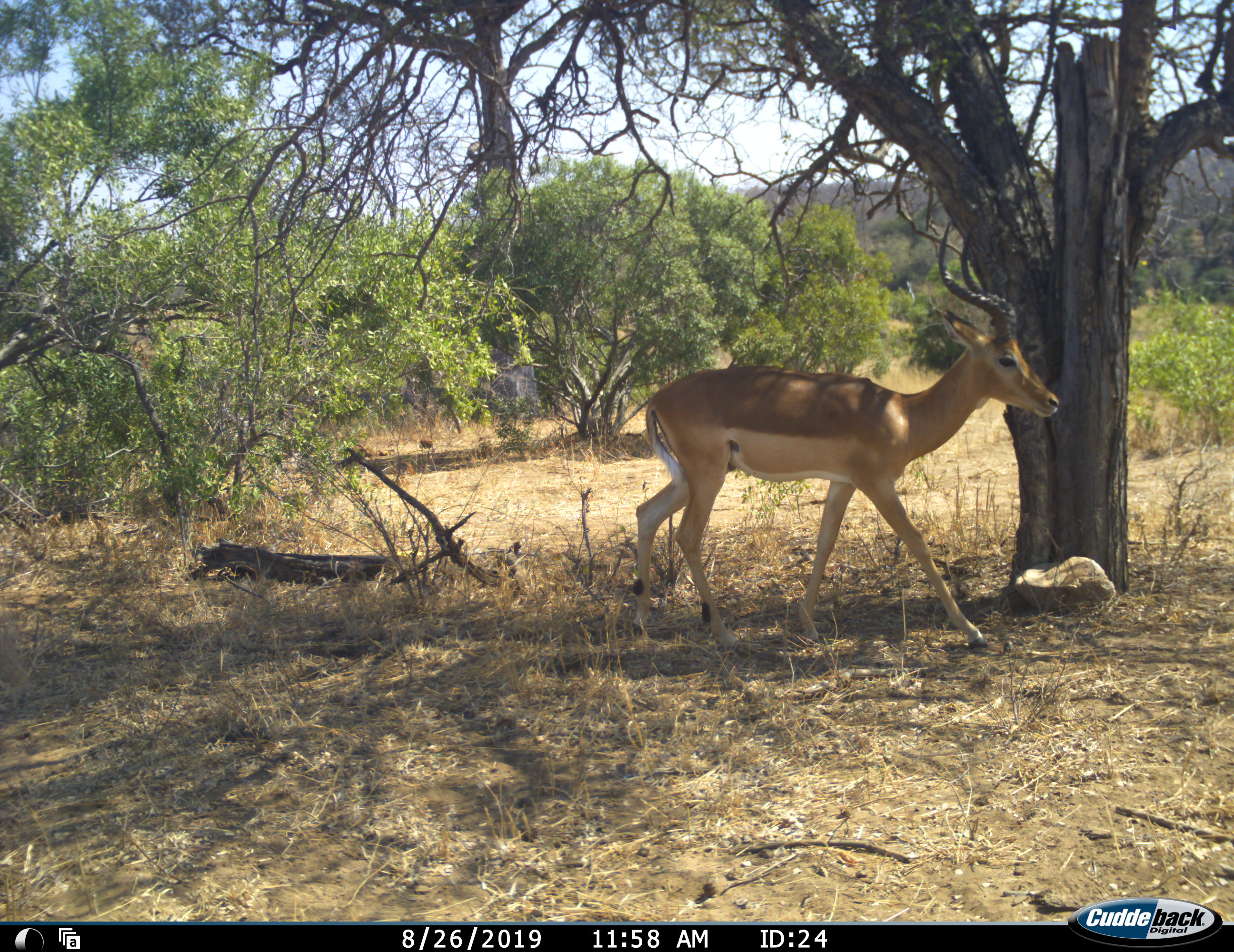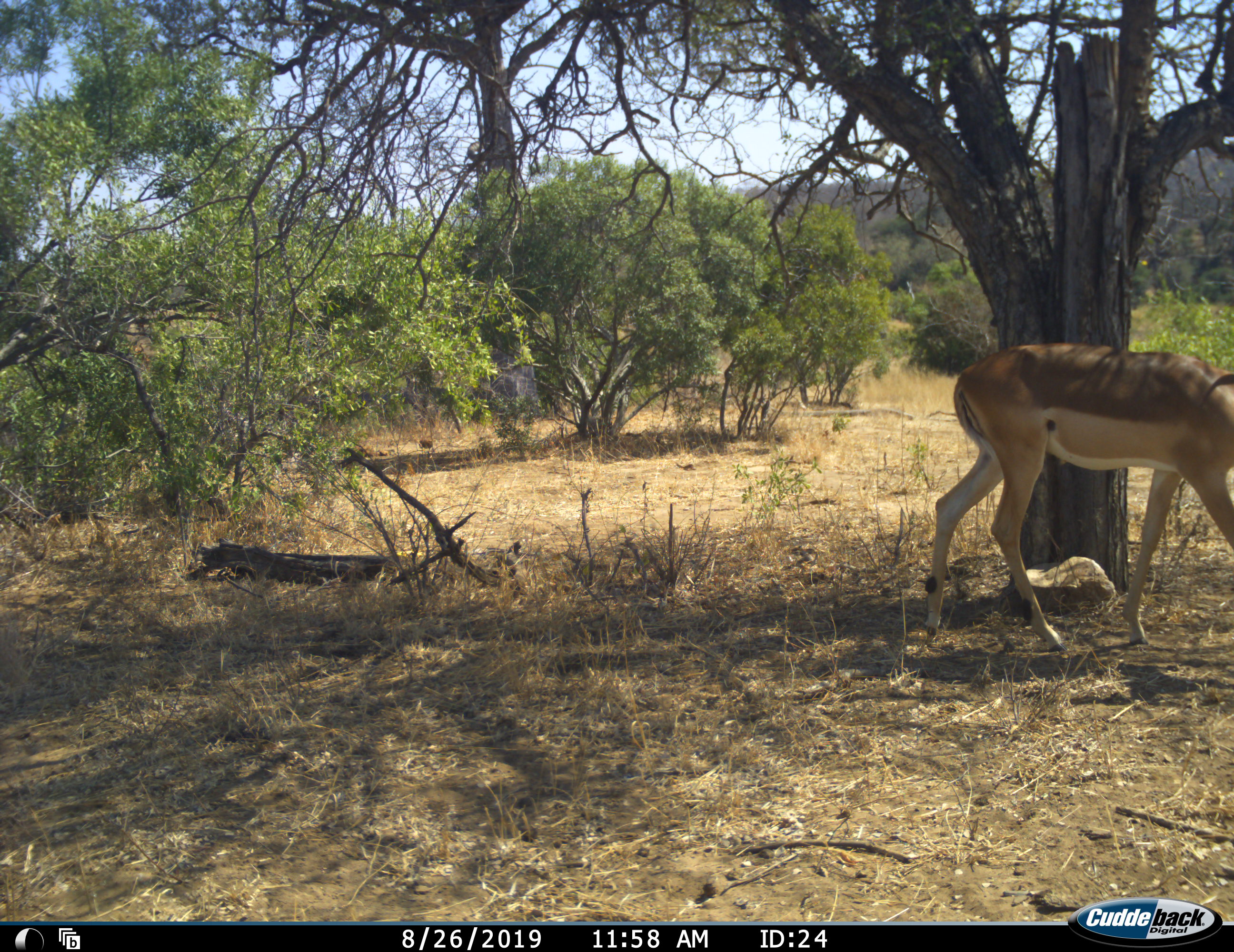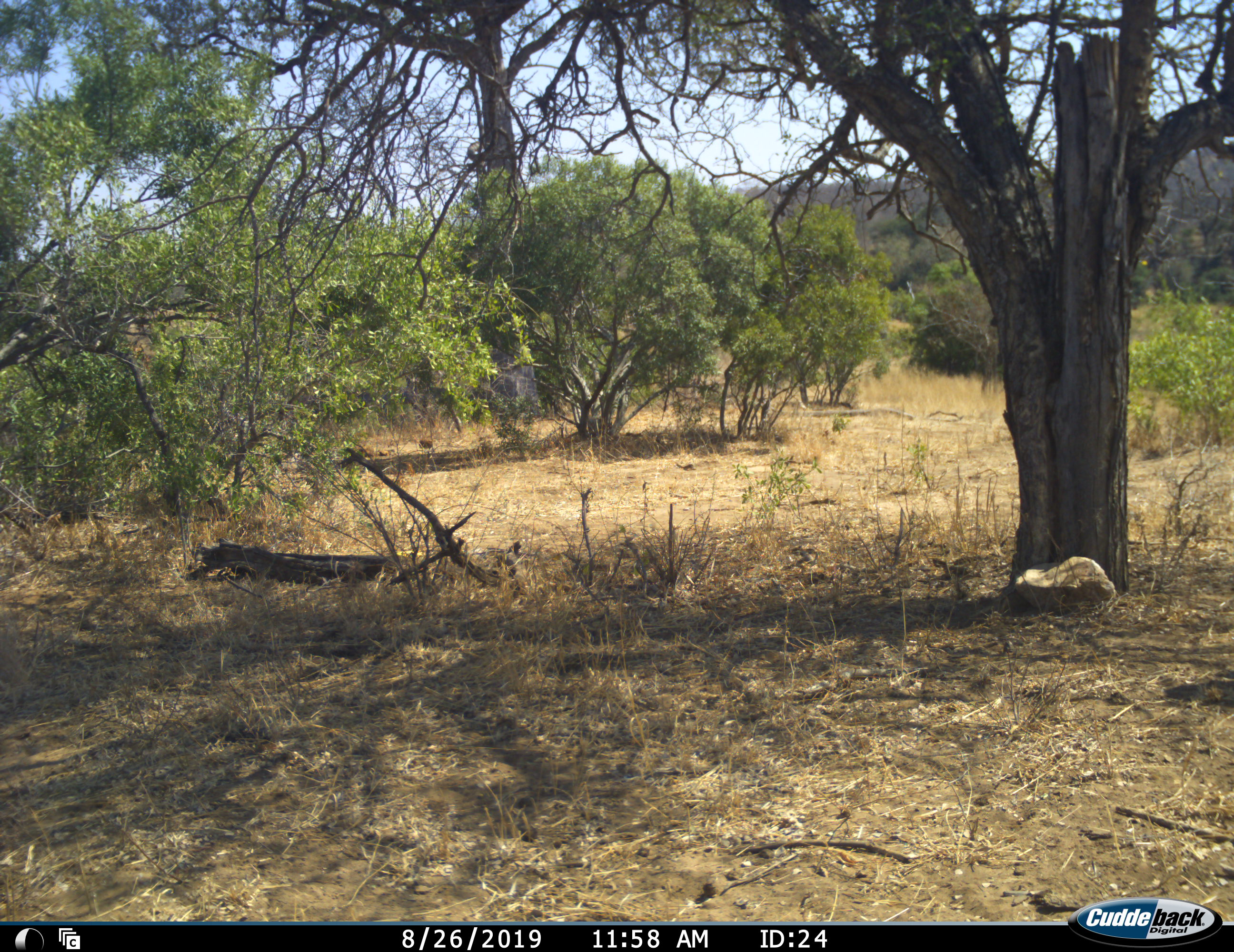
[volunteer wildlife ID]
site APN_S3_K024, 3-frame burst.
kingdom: Animalia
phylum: Chordata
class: Mammalia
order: Artiodactyla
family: Bovidae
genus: Aepyceros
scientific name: Aepyceros melampus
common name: impala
Impala (Aepyceros melampus), count 1. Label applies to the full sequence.